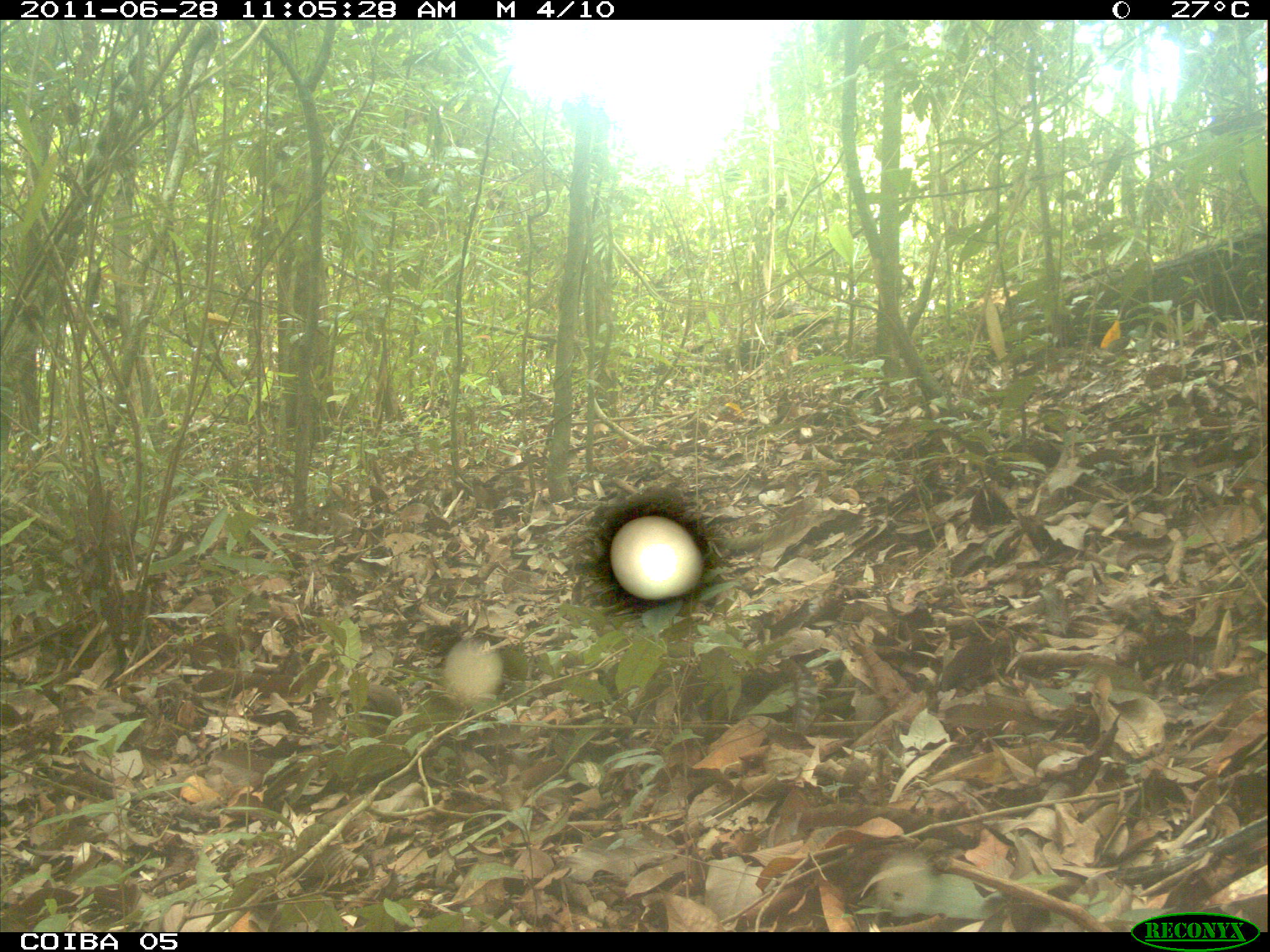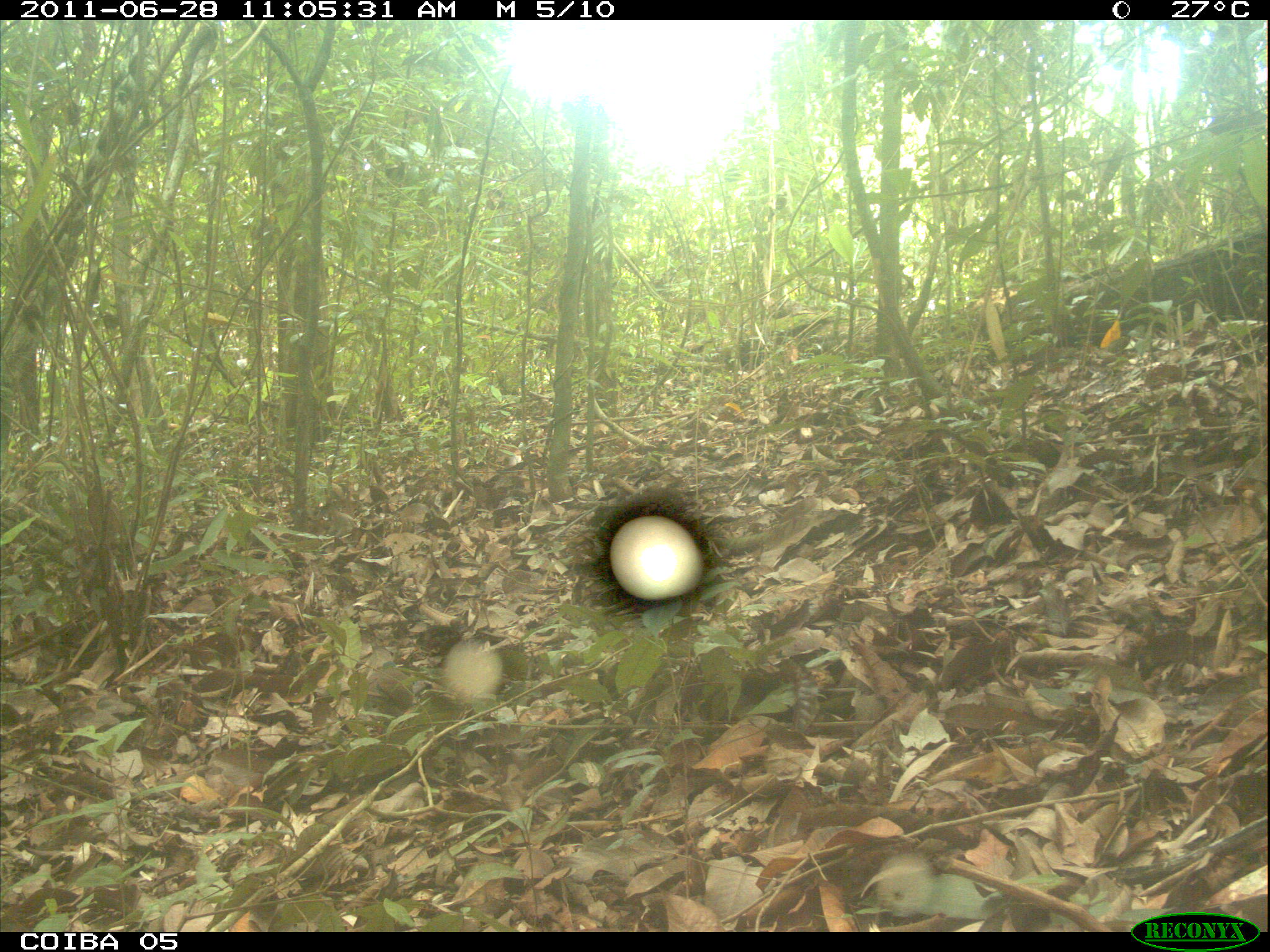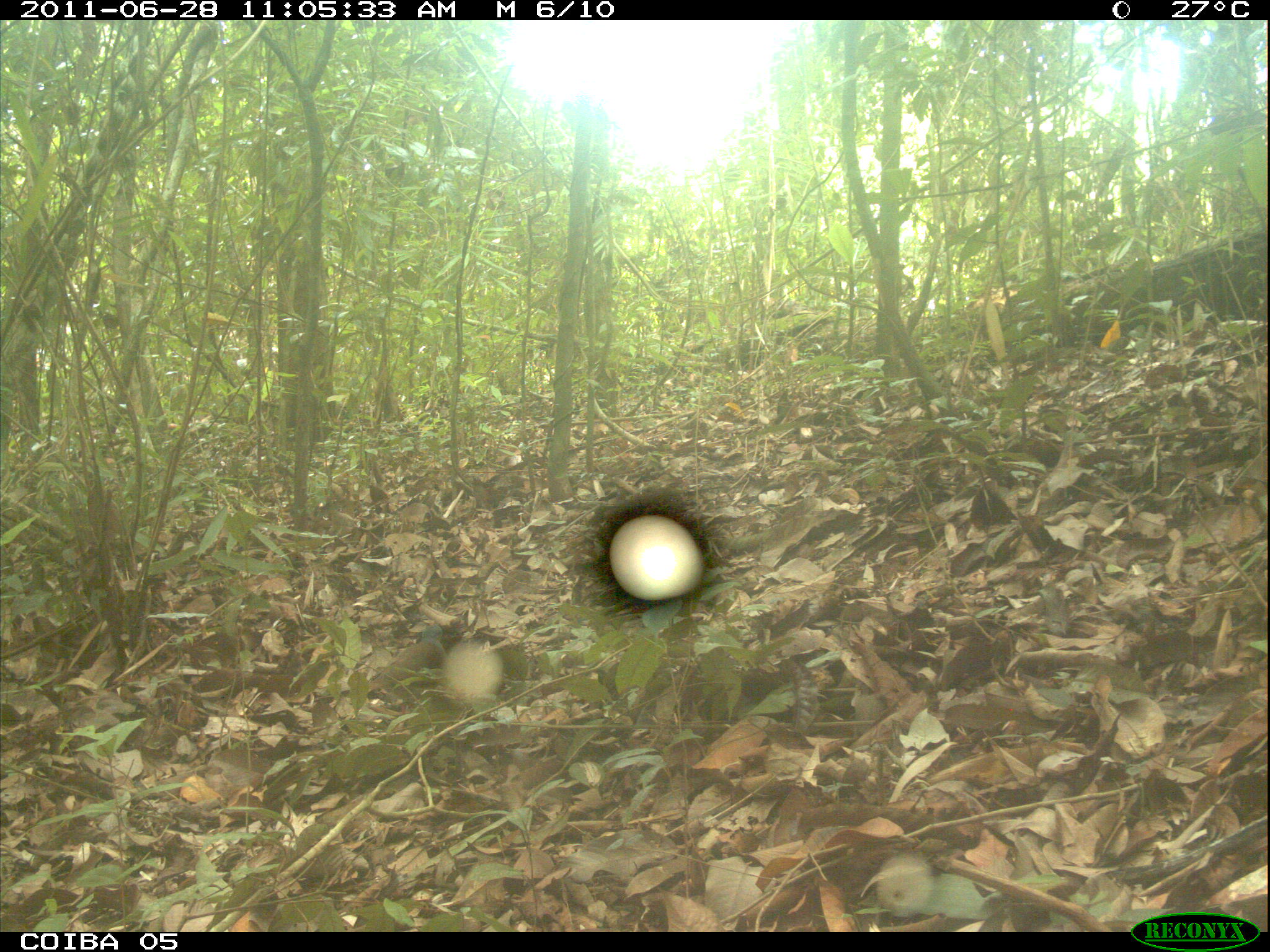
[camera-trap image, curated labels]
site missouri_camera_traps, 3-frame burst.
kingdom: Animalia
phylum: Chordata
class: Aves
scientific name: Aves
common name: bird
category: bird spec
Bird spec (bird) (Aves). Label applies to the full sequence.